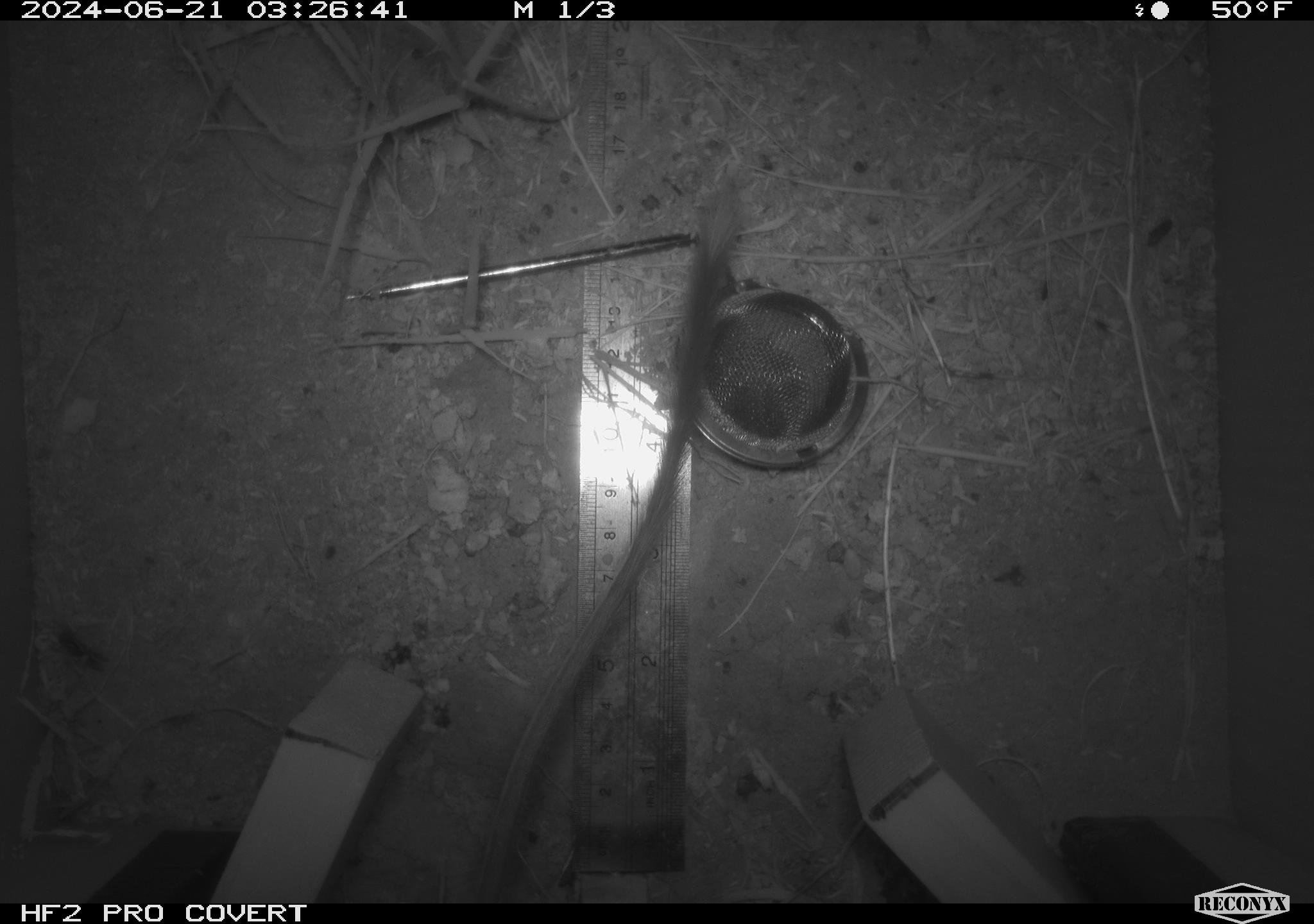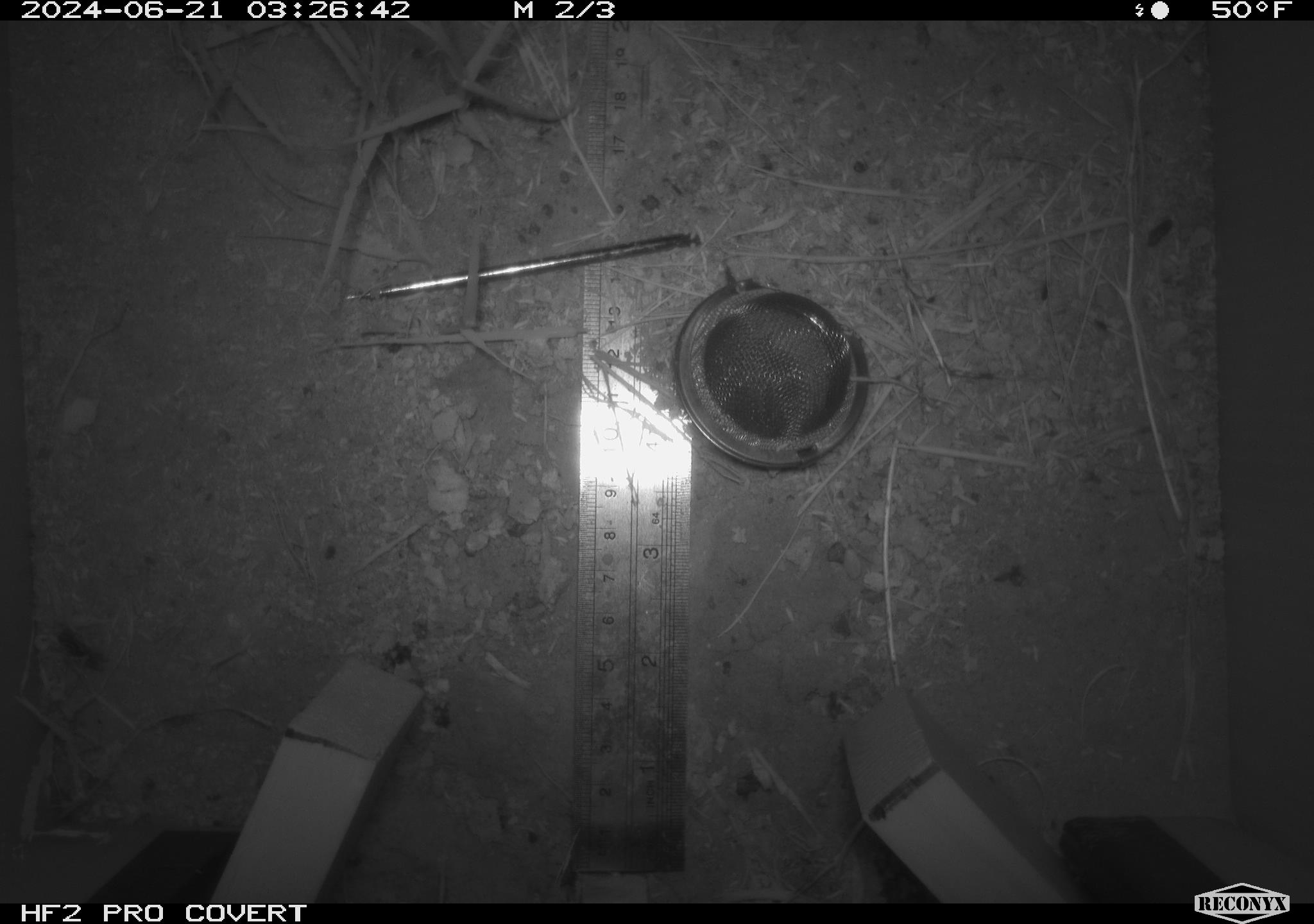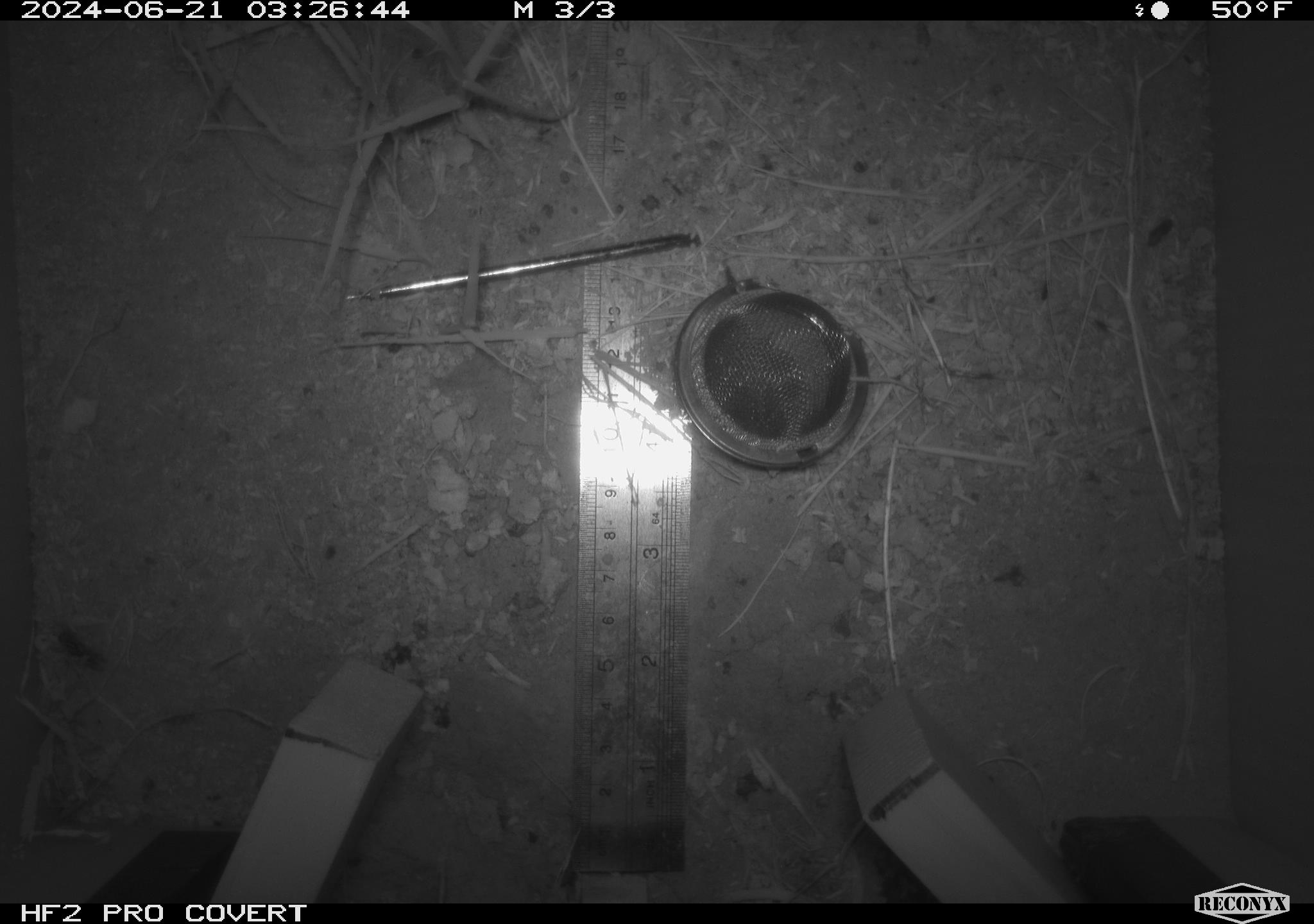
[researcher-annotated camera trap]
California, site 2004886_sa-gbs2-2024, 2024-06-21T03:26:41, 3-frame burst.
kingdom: Animalia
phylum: Chordata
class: Mammalia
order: Rodentia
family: Heteromyidae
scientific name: Heteromyidae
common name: kangaroo rats and pocket mice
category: heteromyidae family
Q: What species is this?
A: Heteromyidae family (kangaroo rats and pocket mice) (Heteromyidae).